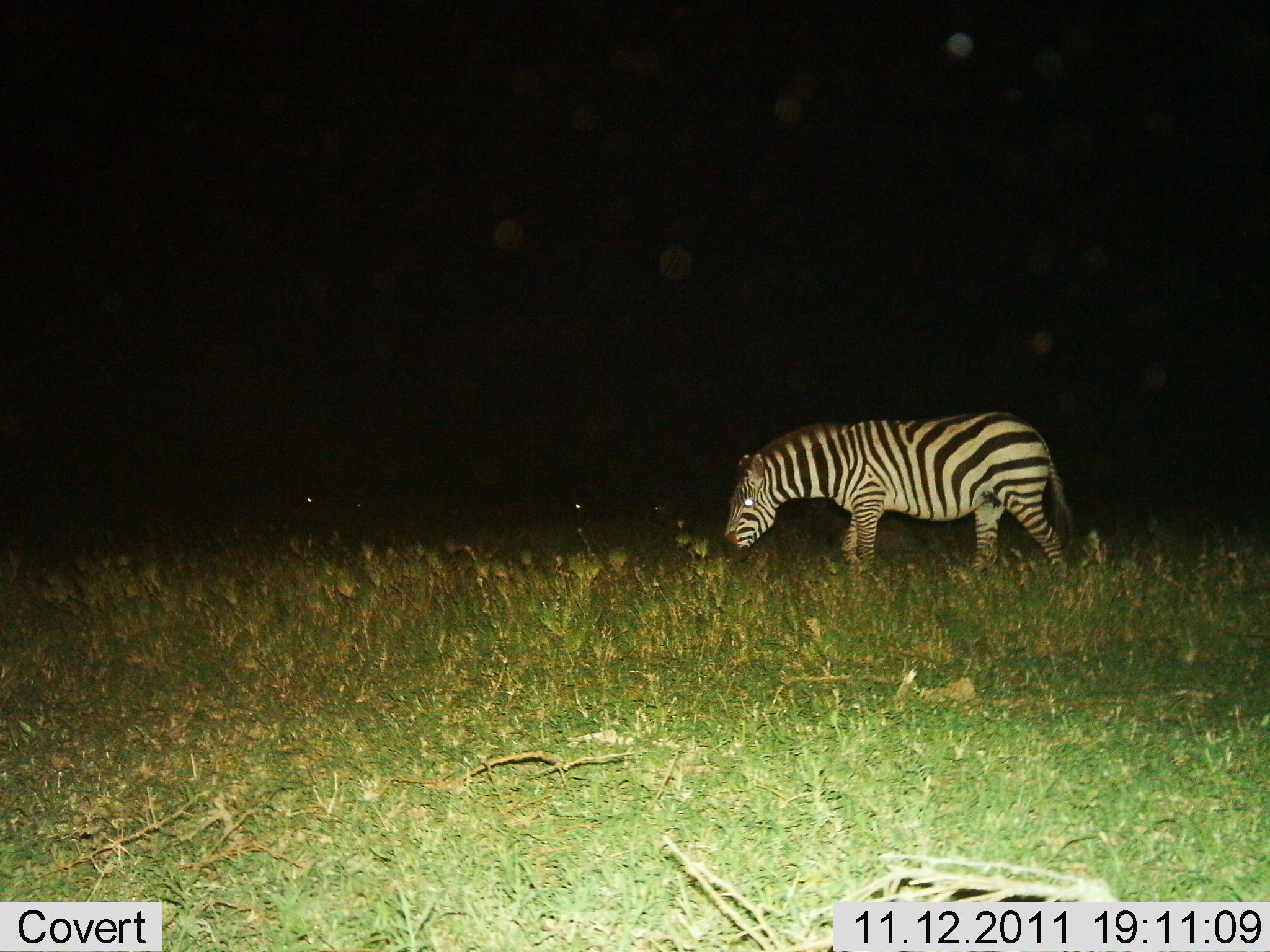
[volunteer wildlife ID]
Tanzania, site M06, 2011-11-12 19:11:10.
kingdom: Animalia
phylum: Chordata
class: Mammalia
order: Perissodactyla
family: Equidae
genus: Equus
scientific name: Equus quagga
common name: plains zebra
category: zebra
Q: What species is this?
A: Zebra (plains zebra) (Equus quagga).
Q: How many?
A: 1.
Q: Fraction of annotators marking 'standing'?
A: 42%.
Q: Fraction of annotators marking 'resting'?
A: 0%.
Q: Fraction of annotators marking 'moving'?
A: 25%.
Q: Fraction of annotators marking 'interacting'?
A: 0%.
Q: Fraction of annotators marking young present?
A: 0%.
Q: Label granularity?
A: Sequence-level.